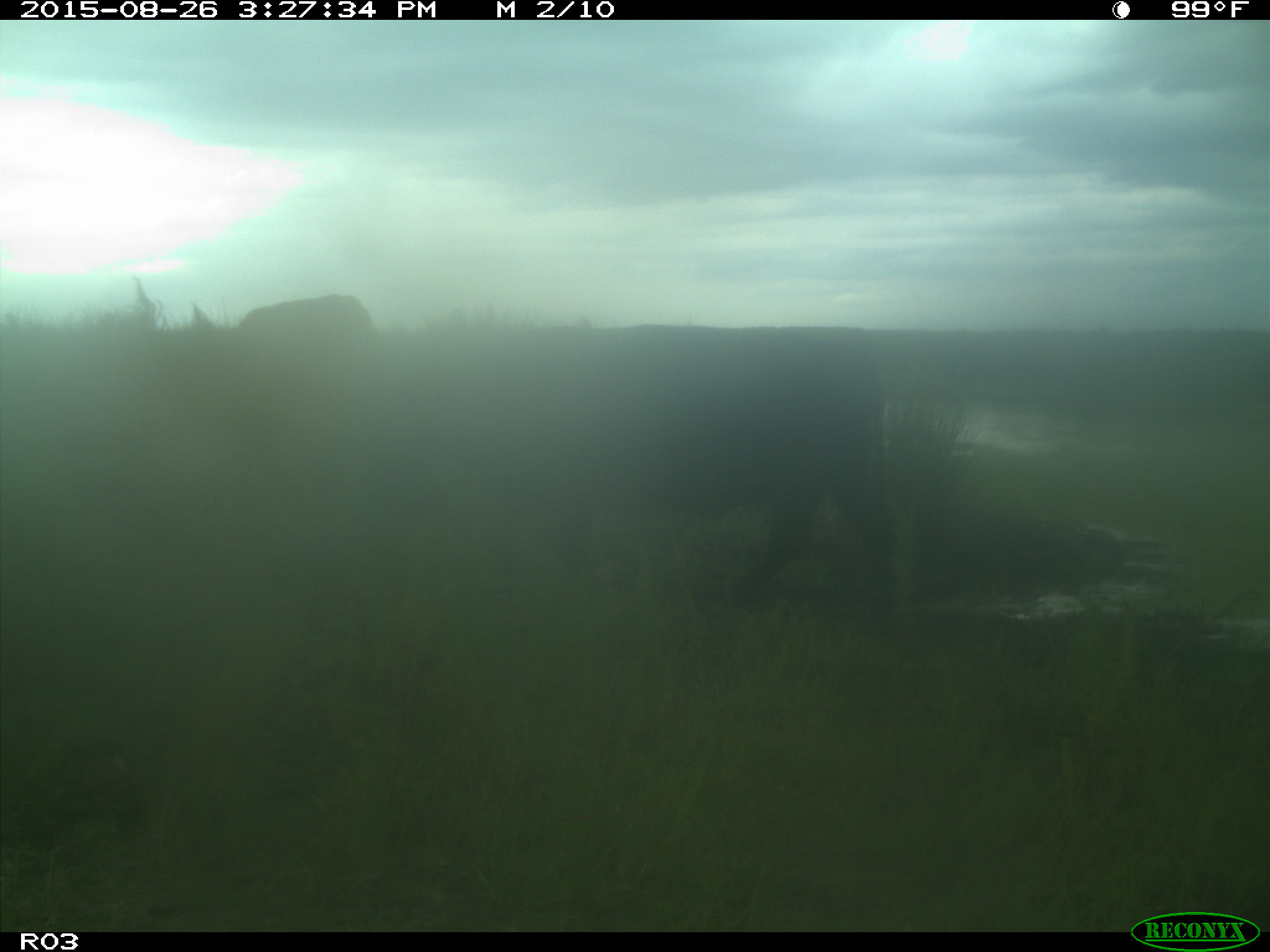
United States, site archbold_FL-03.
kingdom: Animalia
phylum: Chordata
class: Mammalia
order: Artiodactyla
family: Bovidae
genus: Bos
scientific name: Bos taurus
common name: domestic cow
Bos taurus (domestic cow).